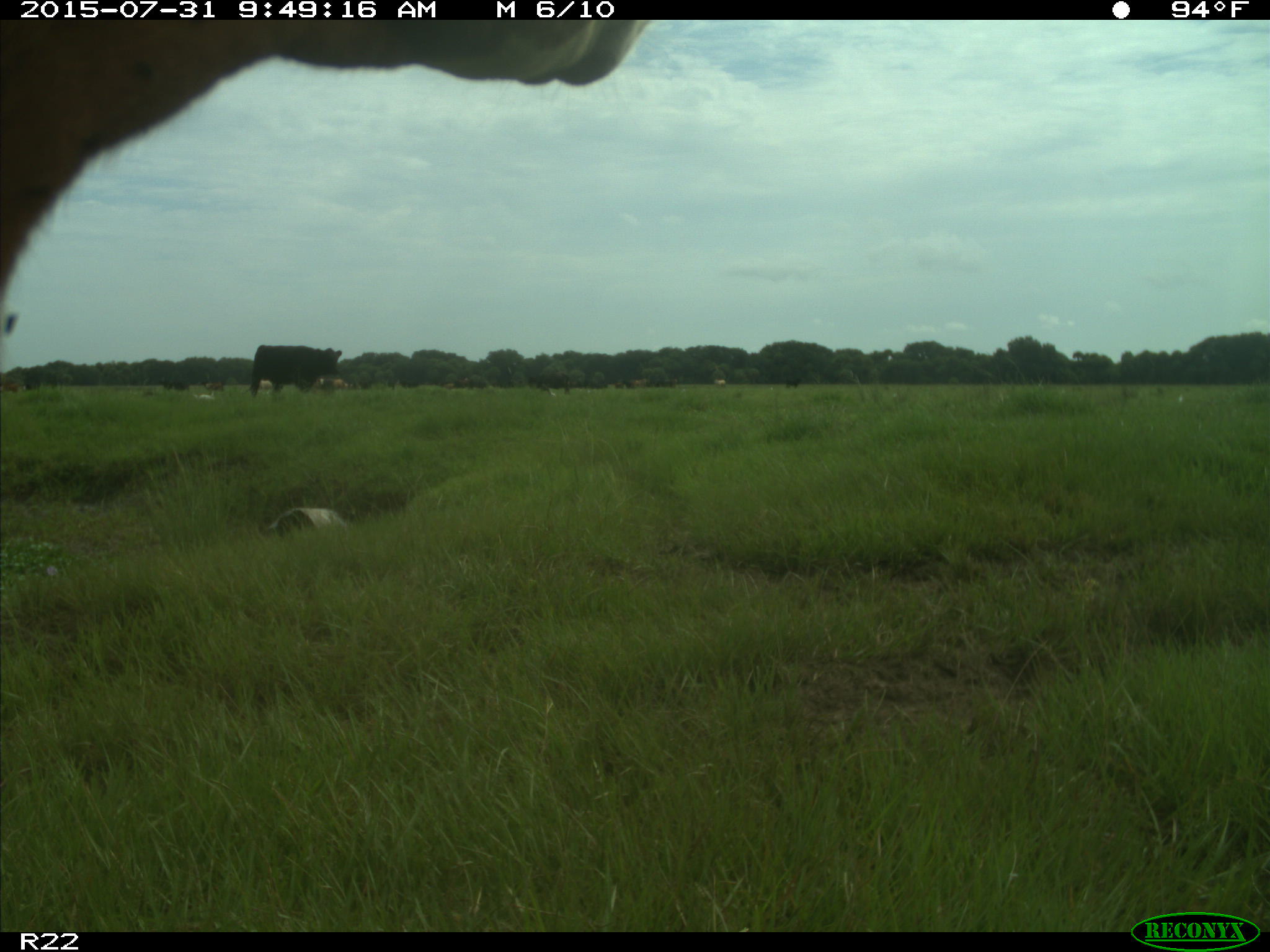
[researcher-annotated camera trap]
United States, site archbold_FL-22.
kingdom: Animalia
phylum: Chordata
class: Mammalia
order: Artiodactyla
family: Bovidae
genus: Bos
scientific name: Bos taurus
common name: domestic cow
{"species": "Bos taurus (domestic cow)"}